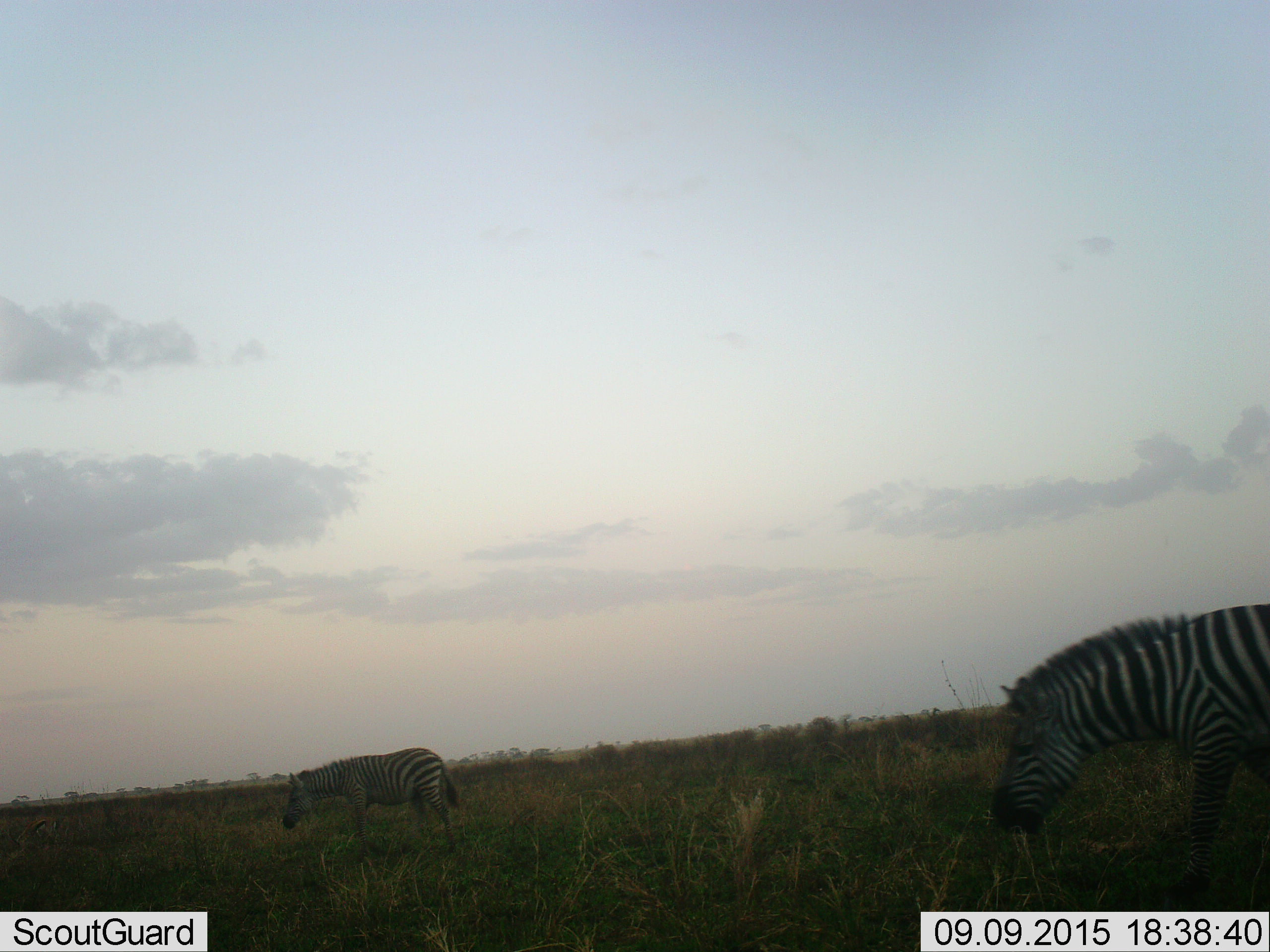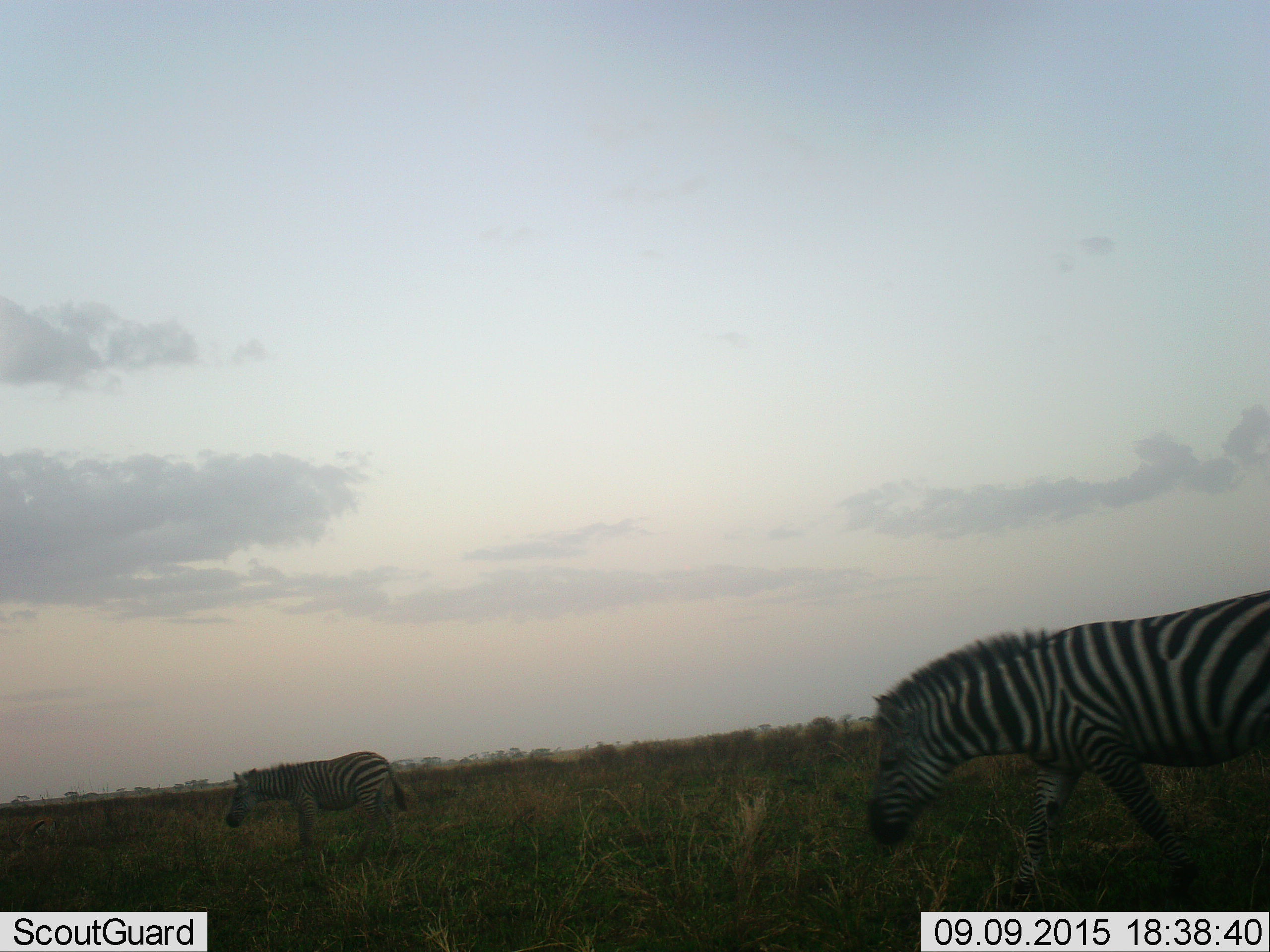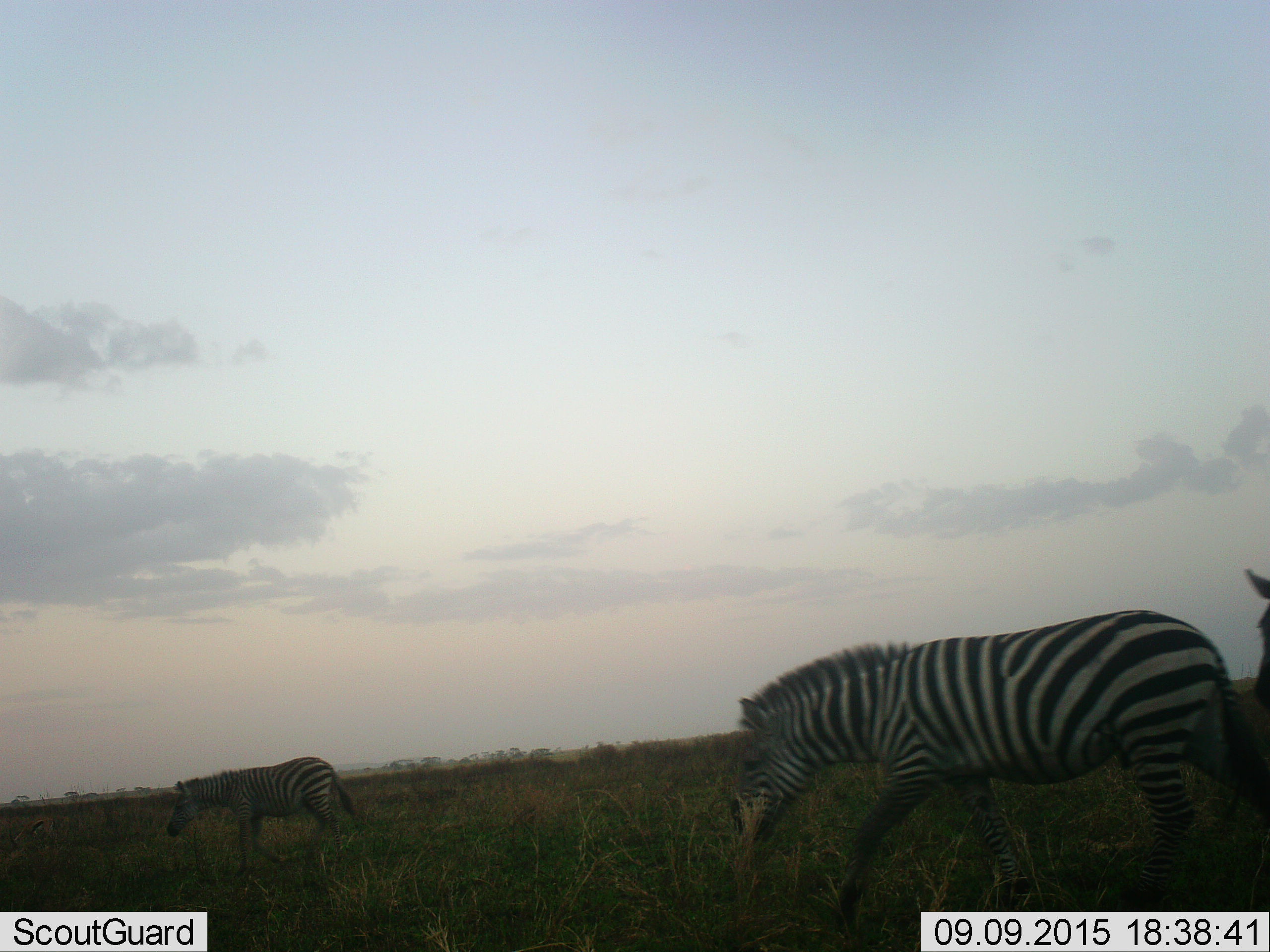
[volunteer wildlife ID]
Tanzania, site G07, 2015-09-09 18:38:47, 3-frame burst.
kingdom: Animalia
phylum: Chordata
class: Mammalia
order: Perissodactyla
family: Equidae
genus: Equus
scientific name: Equus quagga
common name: plains zebra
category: zebra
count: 3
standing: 0%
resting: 0%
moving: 82%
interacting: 0%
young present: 9%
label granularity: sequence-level